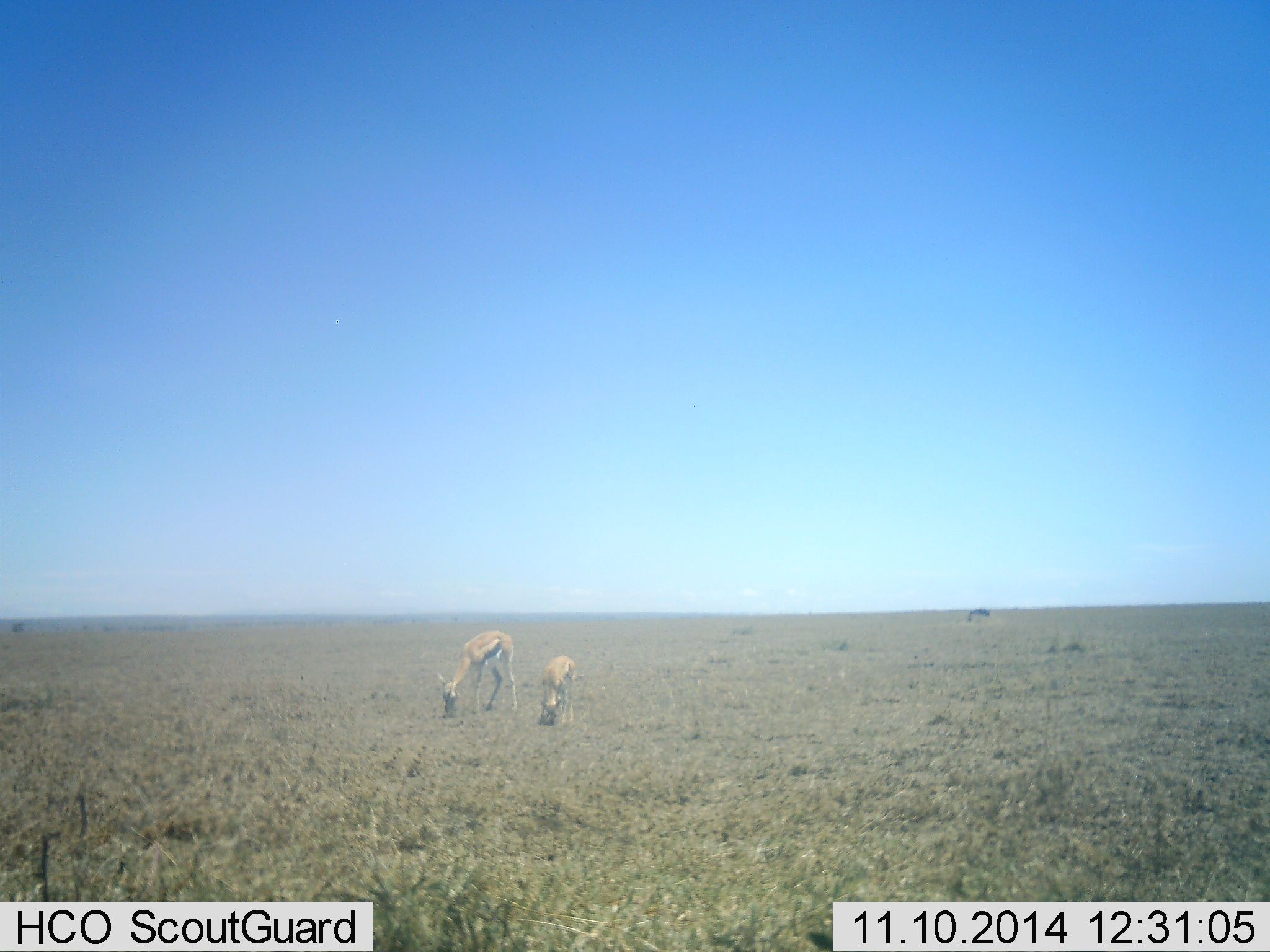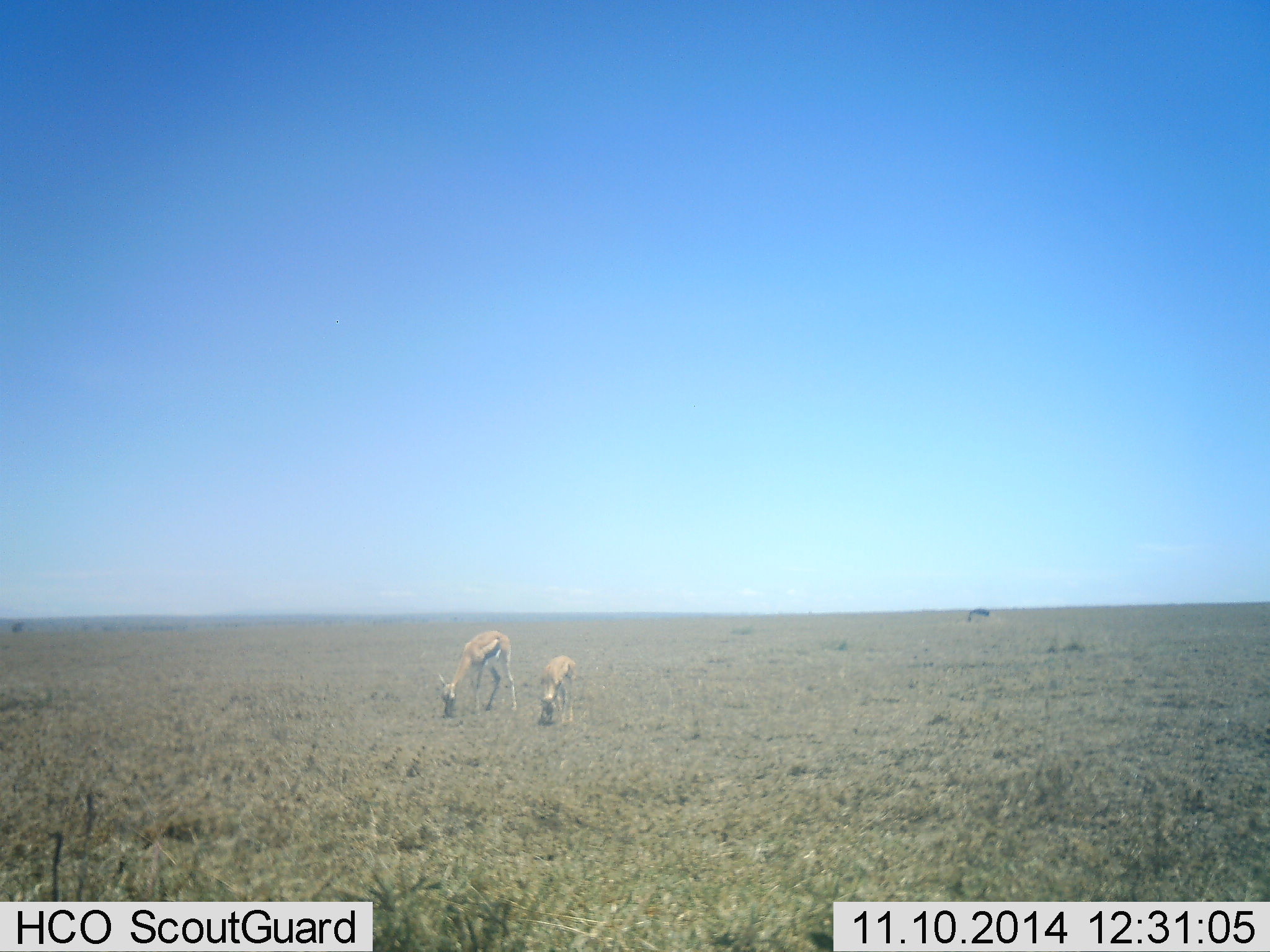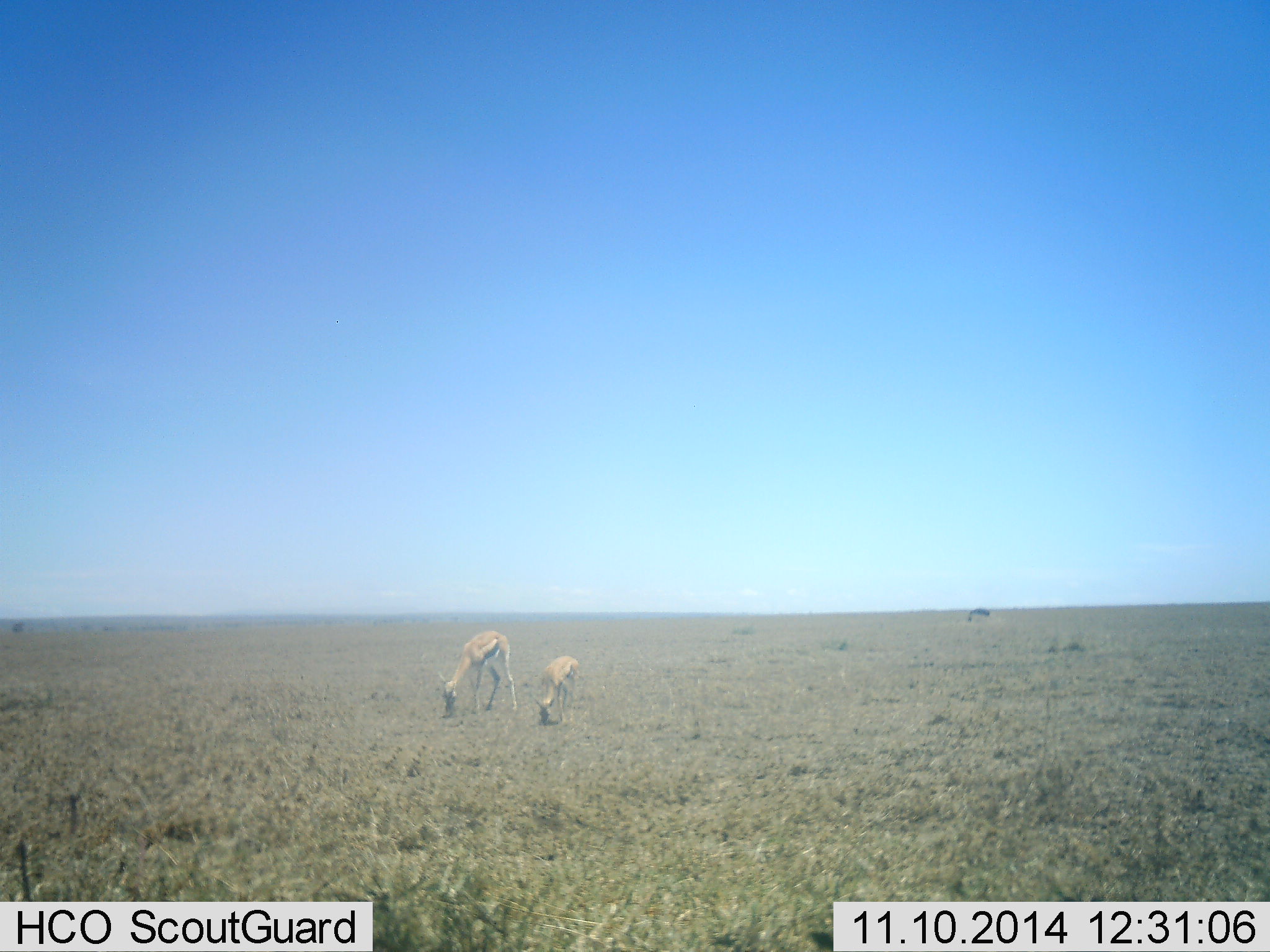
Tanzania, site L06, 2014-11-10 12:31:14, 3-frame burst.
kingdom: Animalia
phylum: Chordata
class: Mammalia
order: Artiodactyla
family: Bovidae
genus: Eudorcas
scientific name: Eudorcas thomsonii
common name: thomson's gazelle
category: gazellethomsons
Gazellethomsons (thomson's gazelle) (Eudorcas thomsonii), count 2. Behavior (volunteer vote fractions): standing 9%, resting 0%, moving 0%, interacting 0%. Young present (vote fraction): 36%. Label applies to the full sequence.